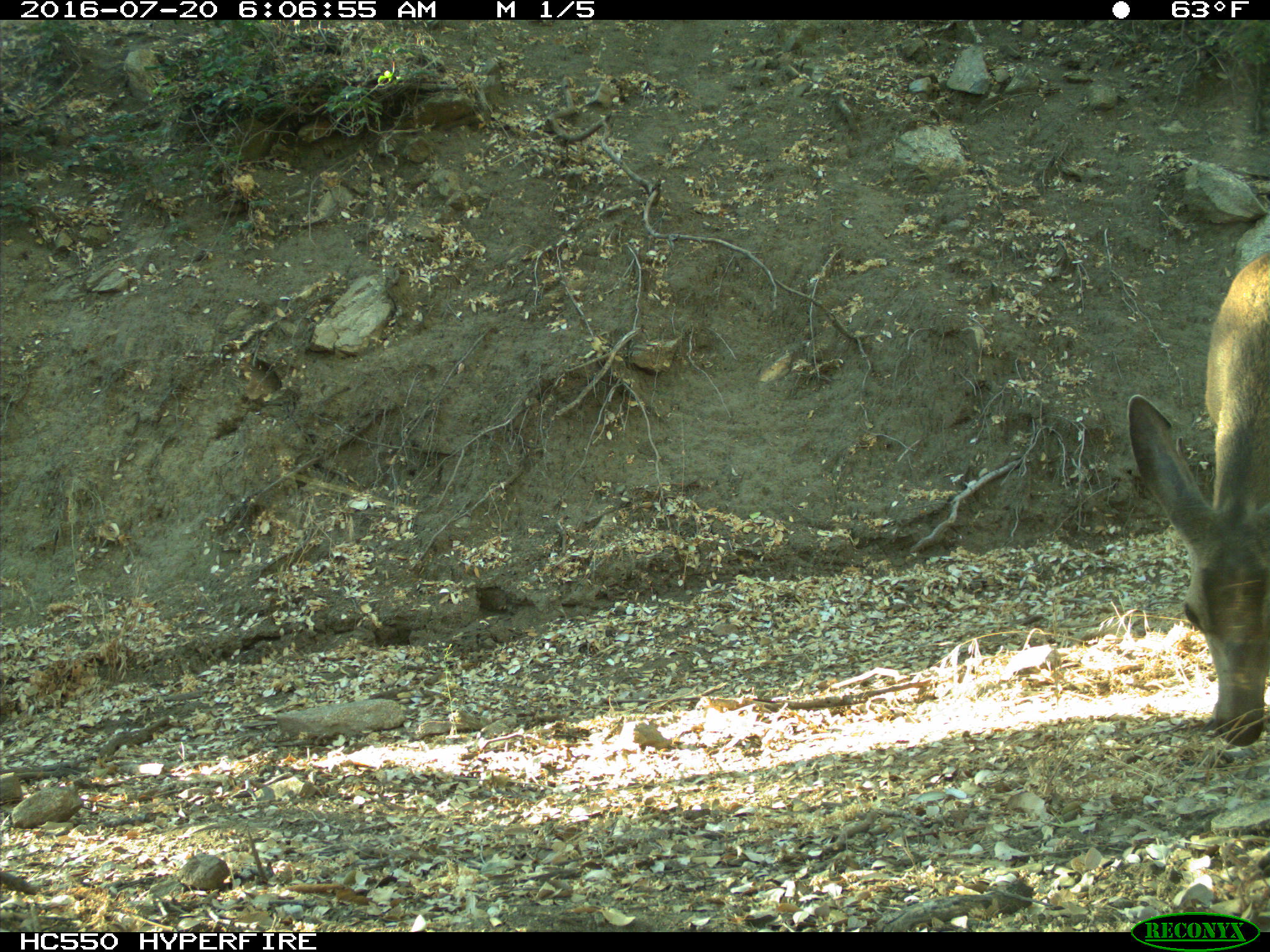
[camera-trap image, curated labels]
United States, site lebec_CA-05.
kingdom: Animalia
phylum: Chordata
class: Mammalia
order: Artiodactyla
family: Cervidae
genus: Odocoileus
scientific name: Odocoileus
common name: deer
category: unidentified deer